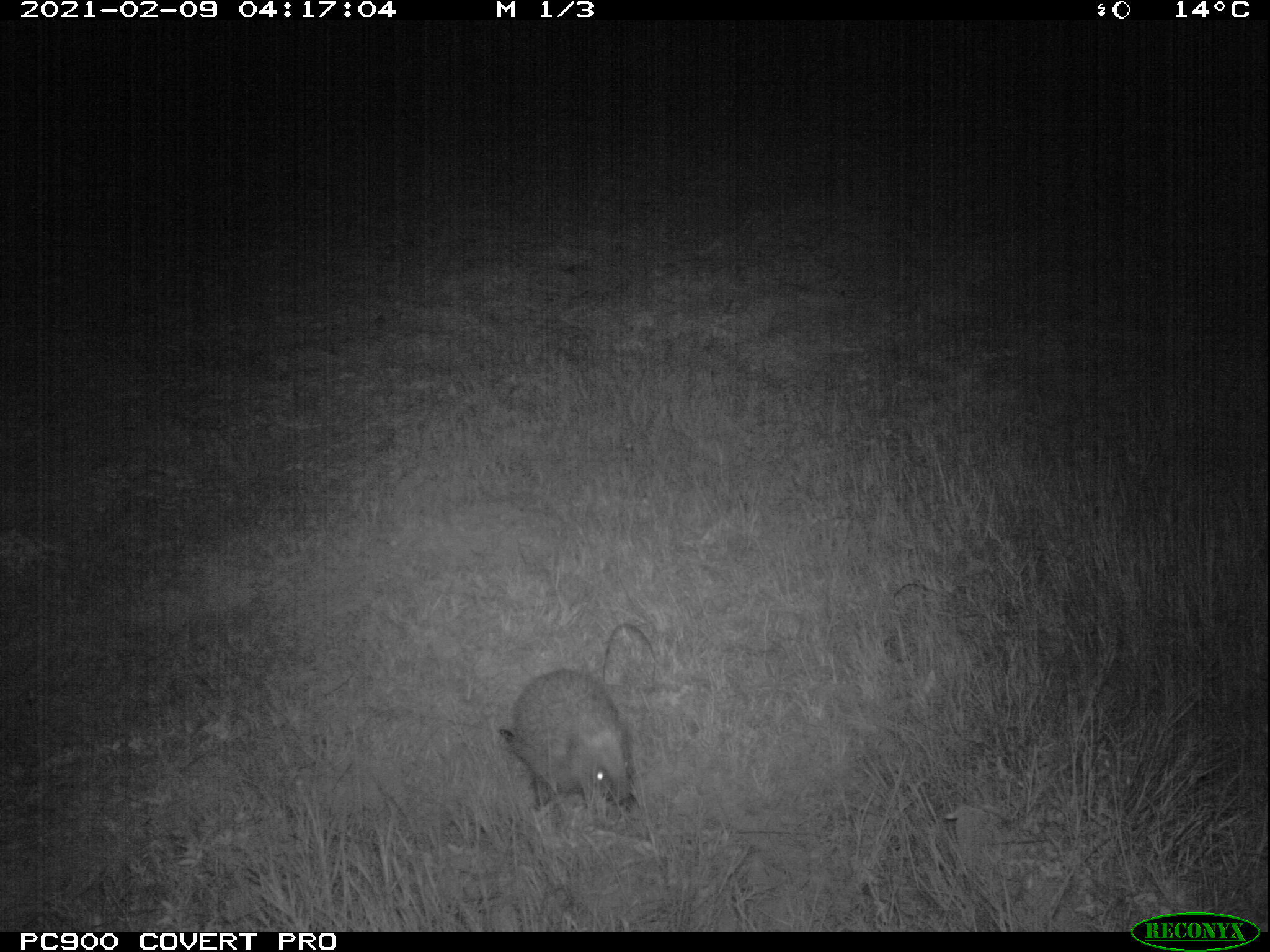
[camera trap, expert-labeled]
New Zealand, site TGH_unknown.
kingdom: Animalia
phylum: Chordata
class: Mammalia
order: Eulipotyphla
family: Erinaceidae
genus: Erinaceus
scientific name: Erinaceus europaeus europaeus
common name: european hedgehog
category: hedgehog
Hedgehog (european hedgehog) (Erinaceus europaeus europaeus).